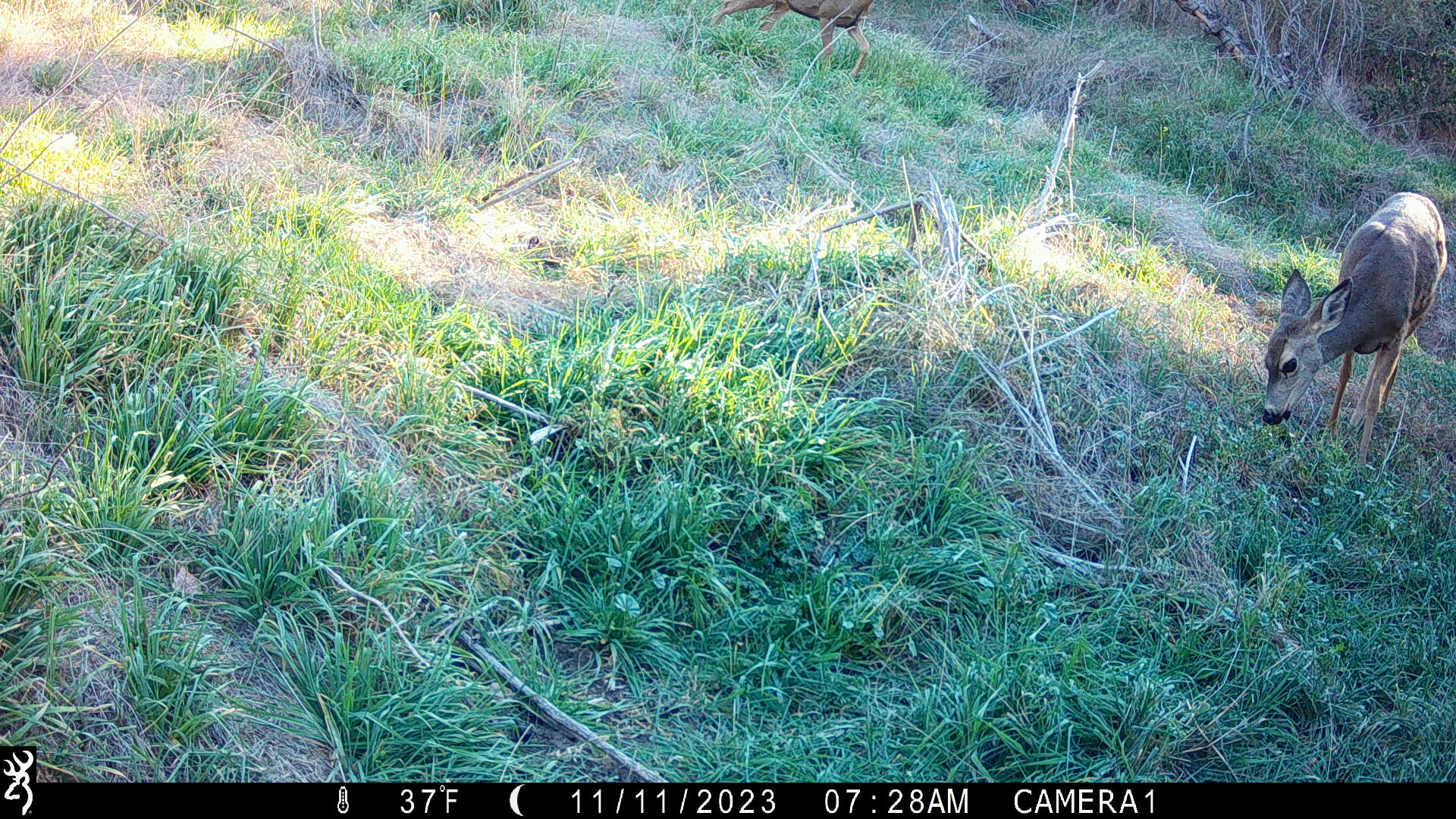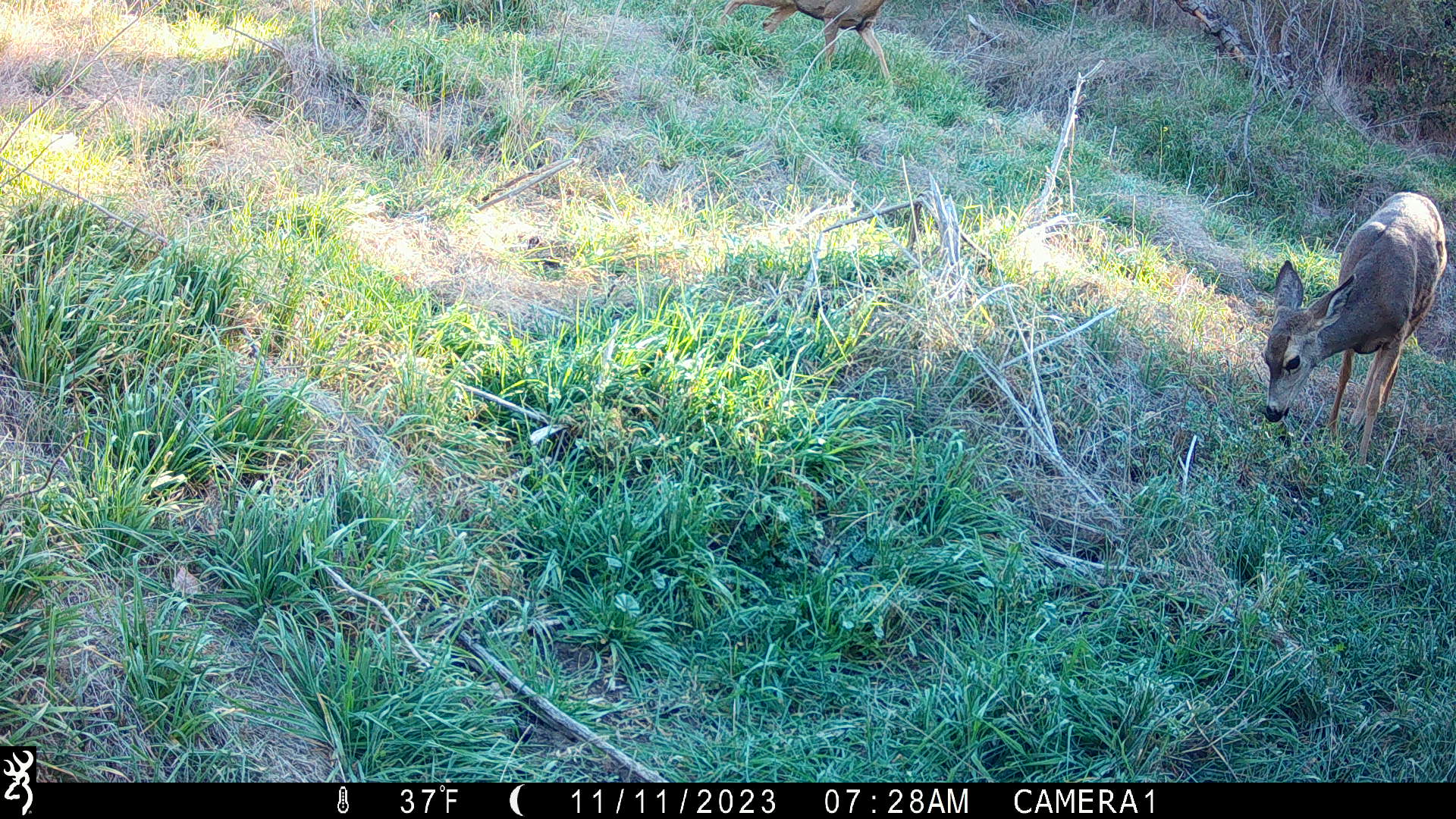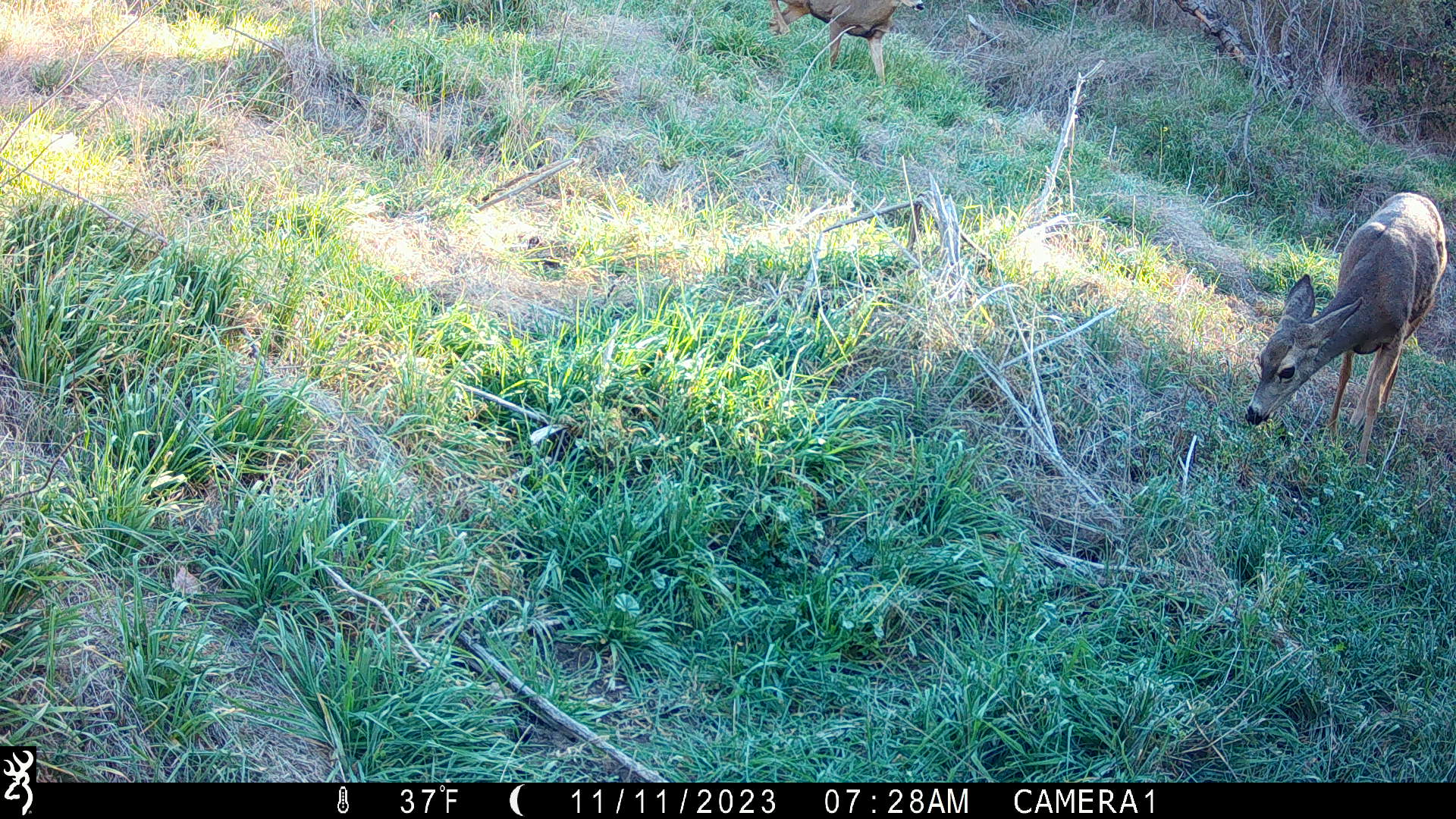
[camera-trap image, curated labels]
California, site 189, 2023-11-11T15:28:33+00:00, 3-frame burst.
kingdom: Animalia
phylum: Chordata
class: Mammalia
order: Artiodactyla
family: Cervidae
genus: Odocoileus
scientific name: Odocoileus hemionus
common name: mule deer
Mule deer (Odocoileus hemionus).